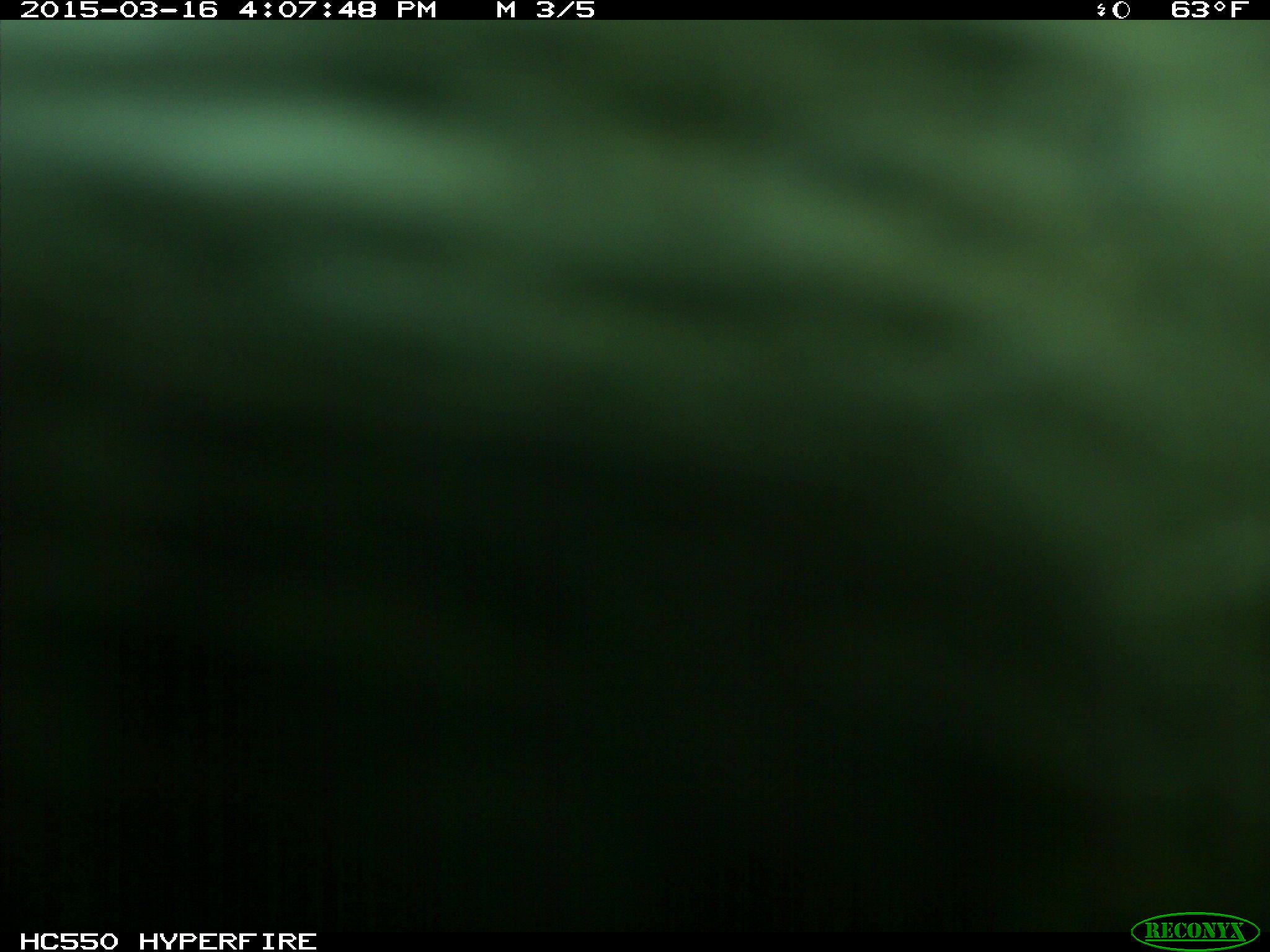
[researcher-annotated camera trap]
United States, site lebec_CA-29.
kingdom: Animalia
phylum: Chordata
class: Mammalia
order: Artiodactyla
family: Bovidae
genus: Bos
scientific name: Bos taurus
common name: domestic cow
Bos taurus (domestic cow).